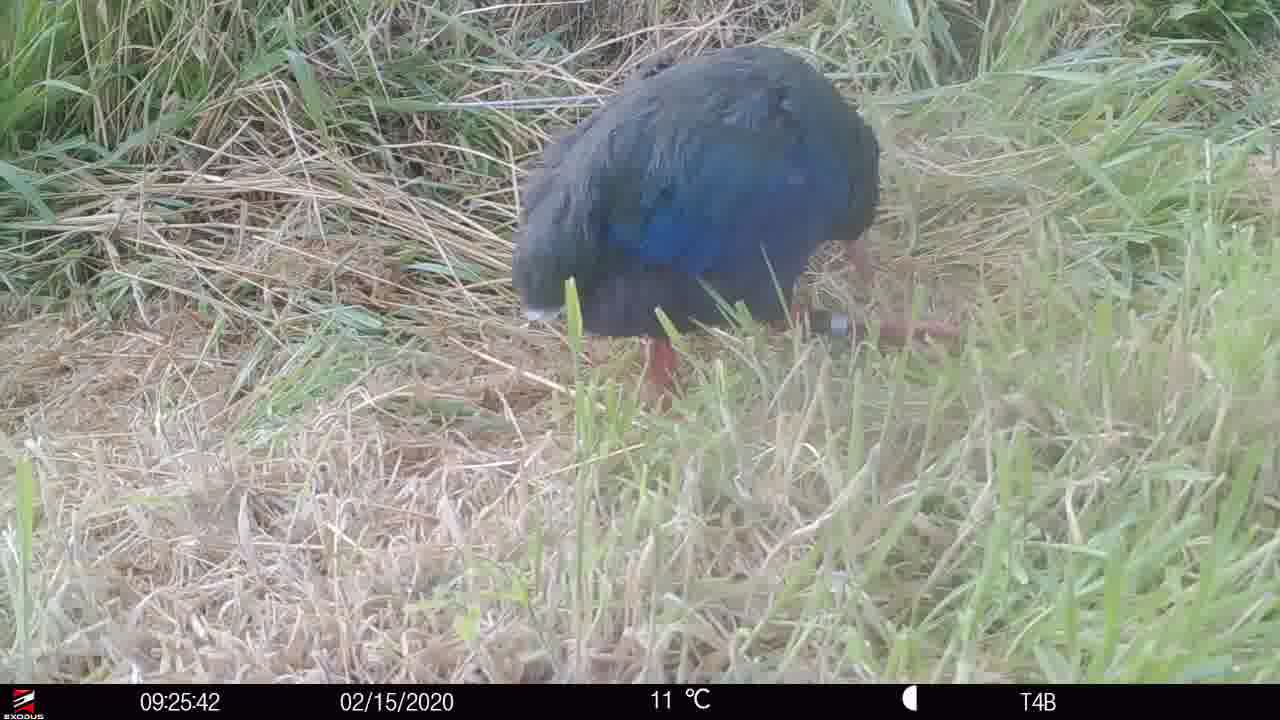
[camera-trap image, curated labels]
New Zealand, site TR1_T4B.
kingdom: Animalia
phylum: Chordata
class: Aves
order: Gruiformes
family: Rallidae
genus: Porphyrio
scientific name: Porphyrio mantelli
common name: takahe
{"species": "takahe (Porphyrio mantelli)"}